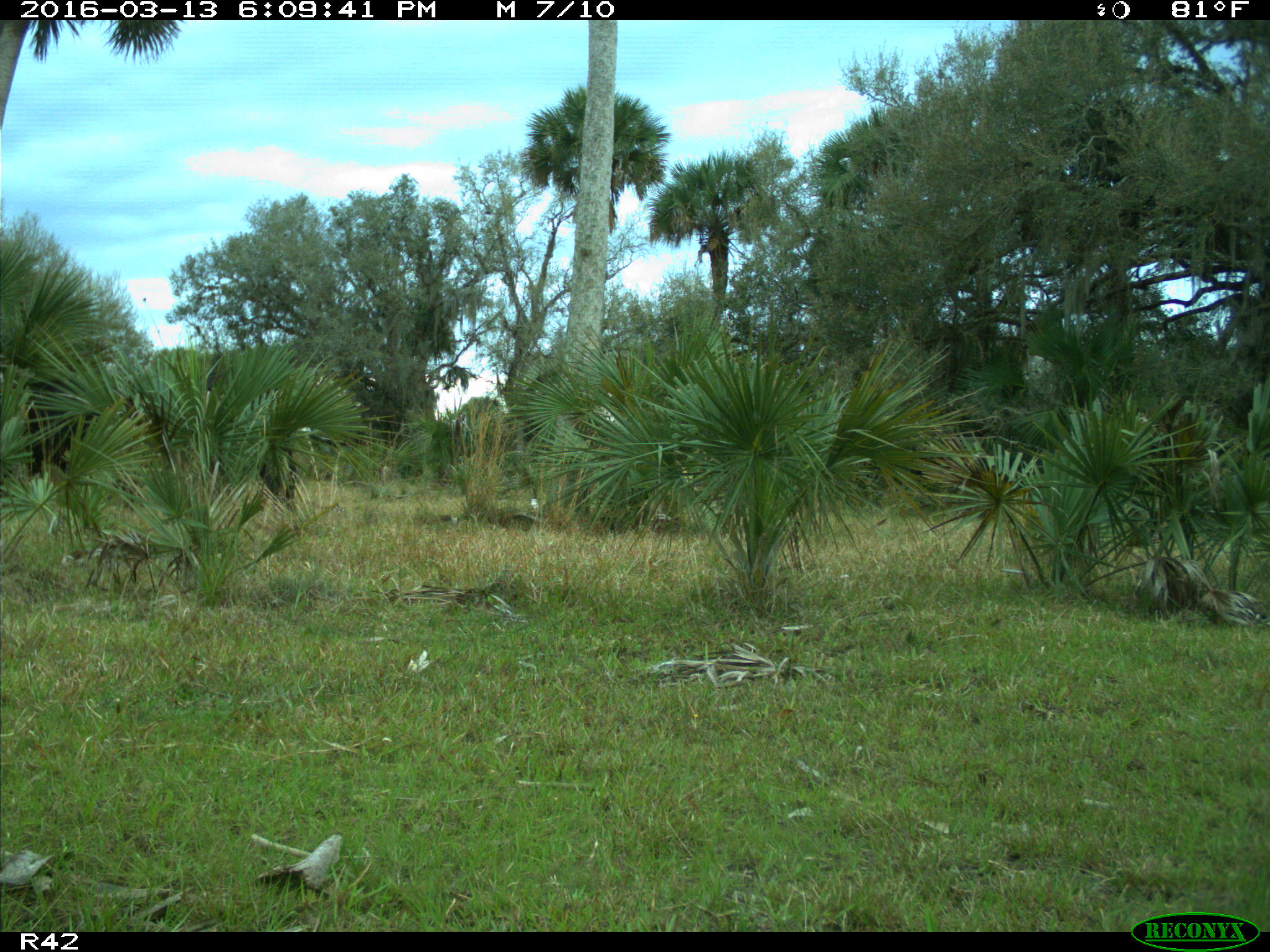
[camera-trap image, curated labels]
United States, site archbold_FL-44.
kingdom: Animalia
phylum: Chordata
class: Mammalia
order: Artiodactyla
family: Bovidae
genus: Bos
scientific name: Bos taurus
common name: domestic cow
Bos taurus (domestic cow).